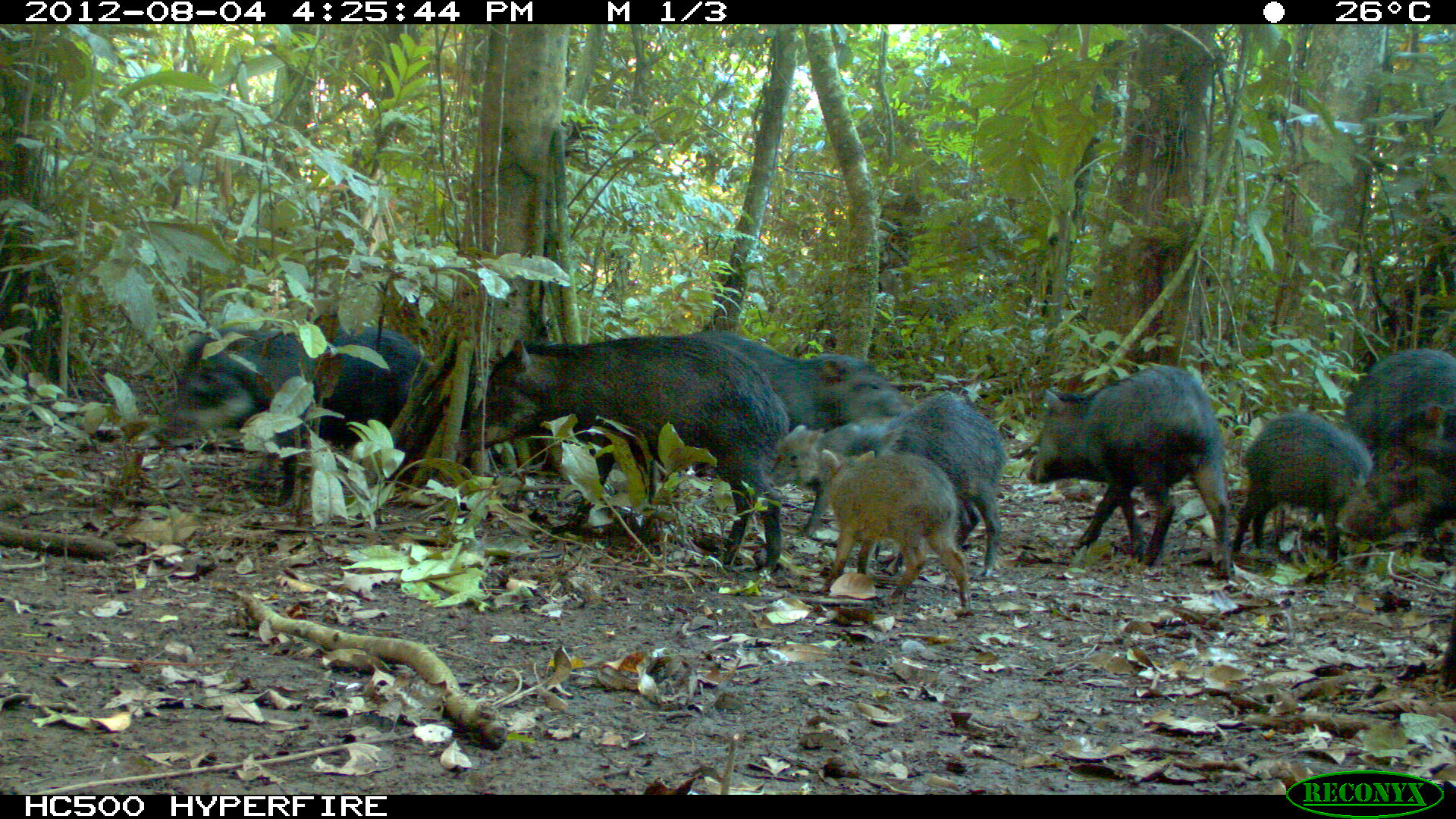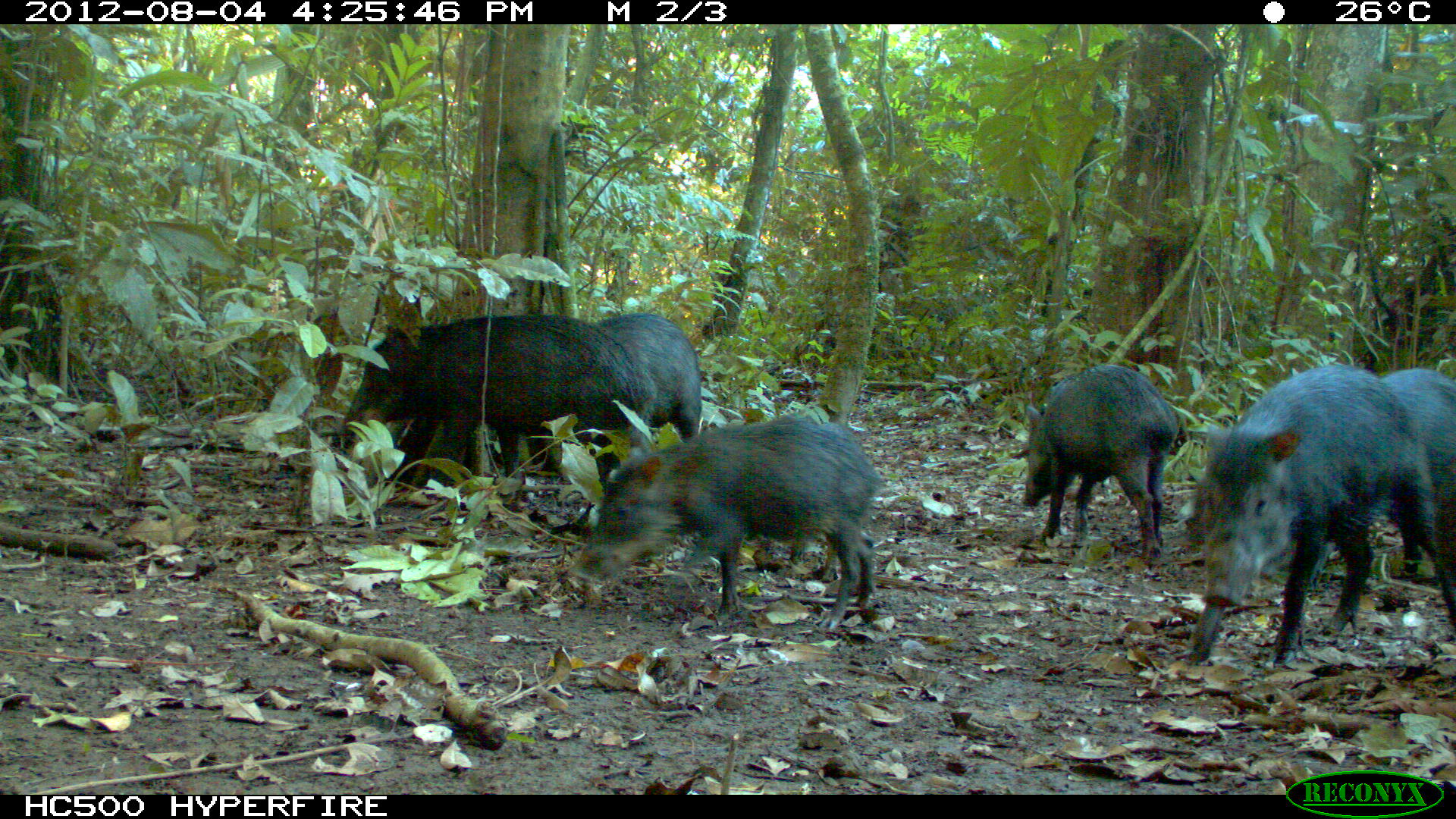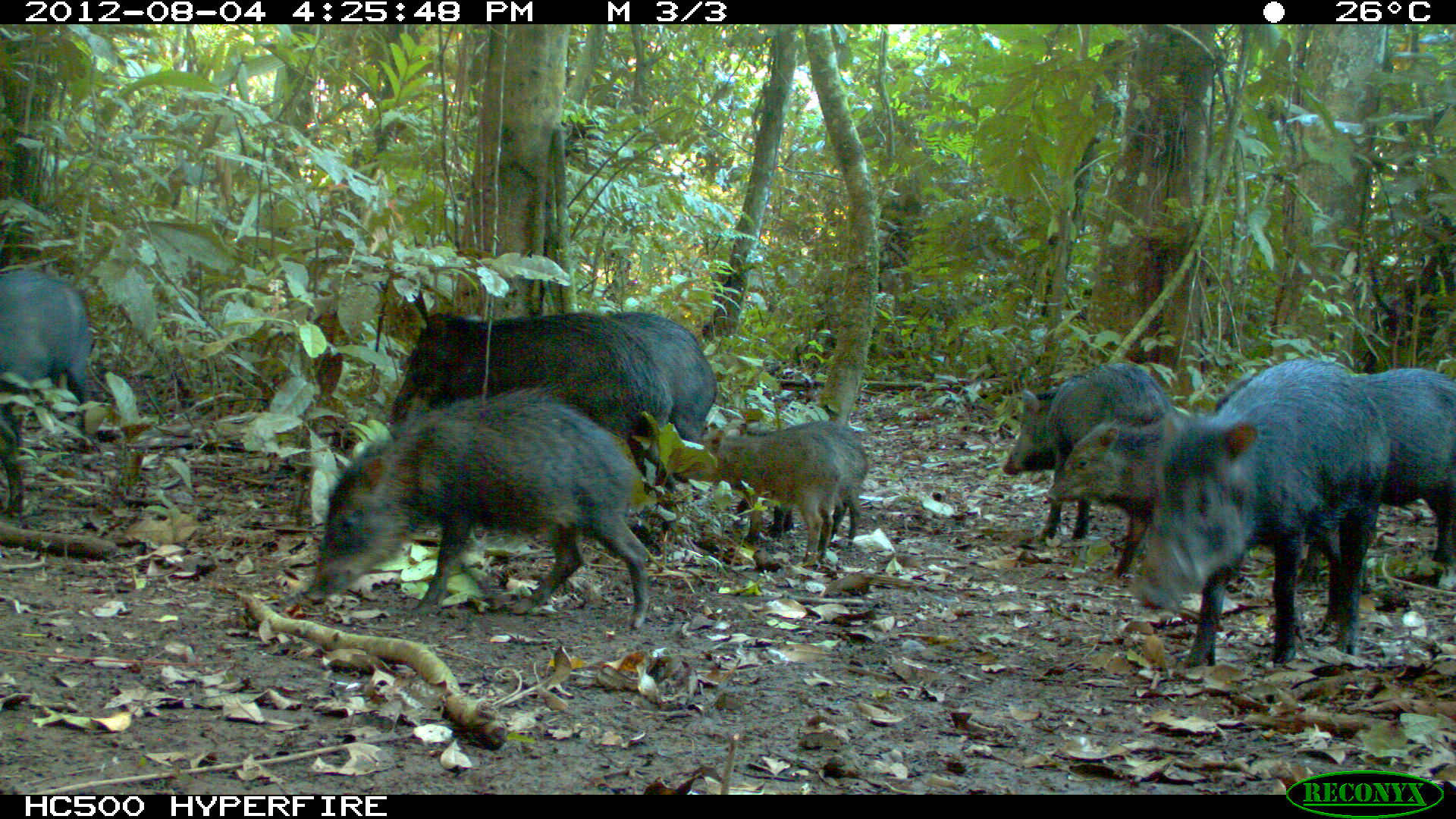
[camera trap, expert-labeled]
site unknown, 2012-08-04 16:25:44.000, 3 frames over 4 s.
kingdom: Animalia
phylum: Chordata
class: Mammalia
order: Artiodactyla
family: Tayassuidae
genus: Tayassu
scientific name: Tayassu pecari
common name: white-lipped peccary